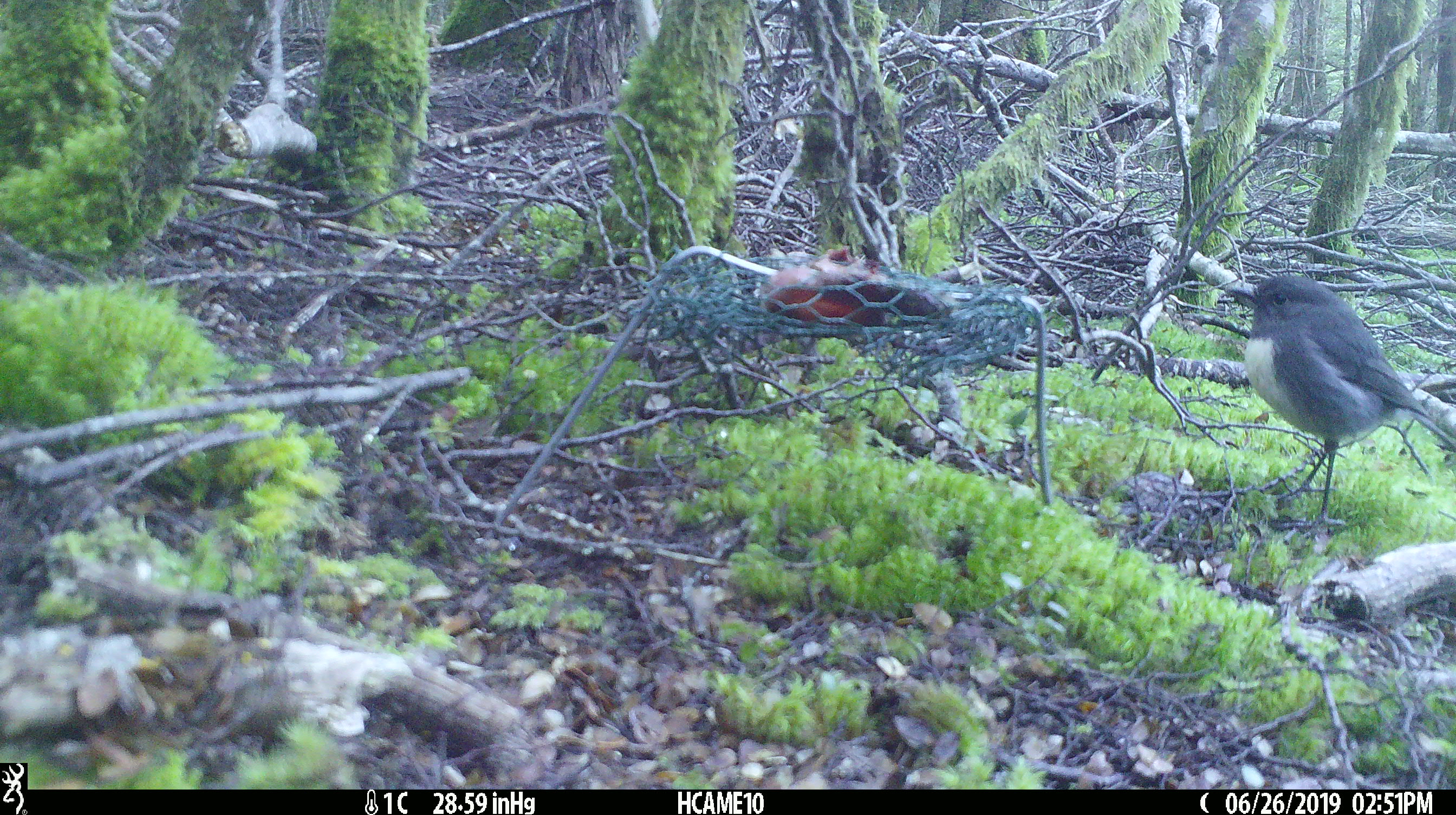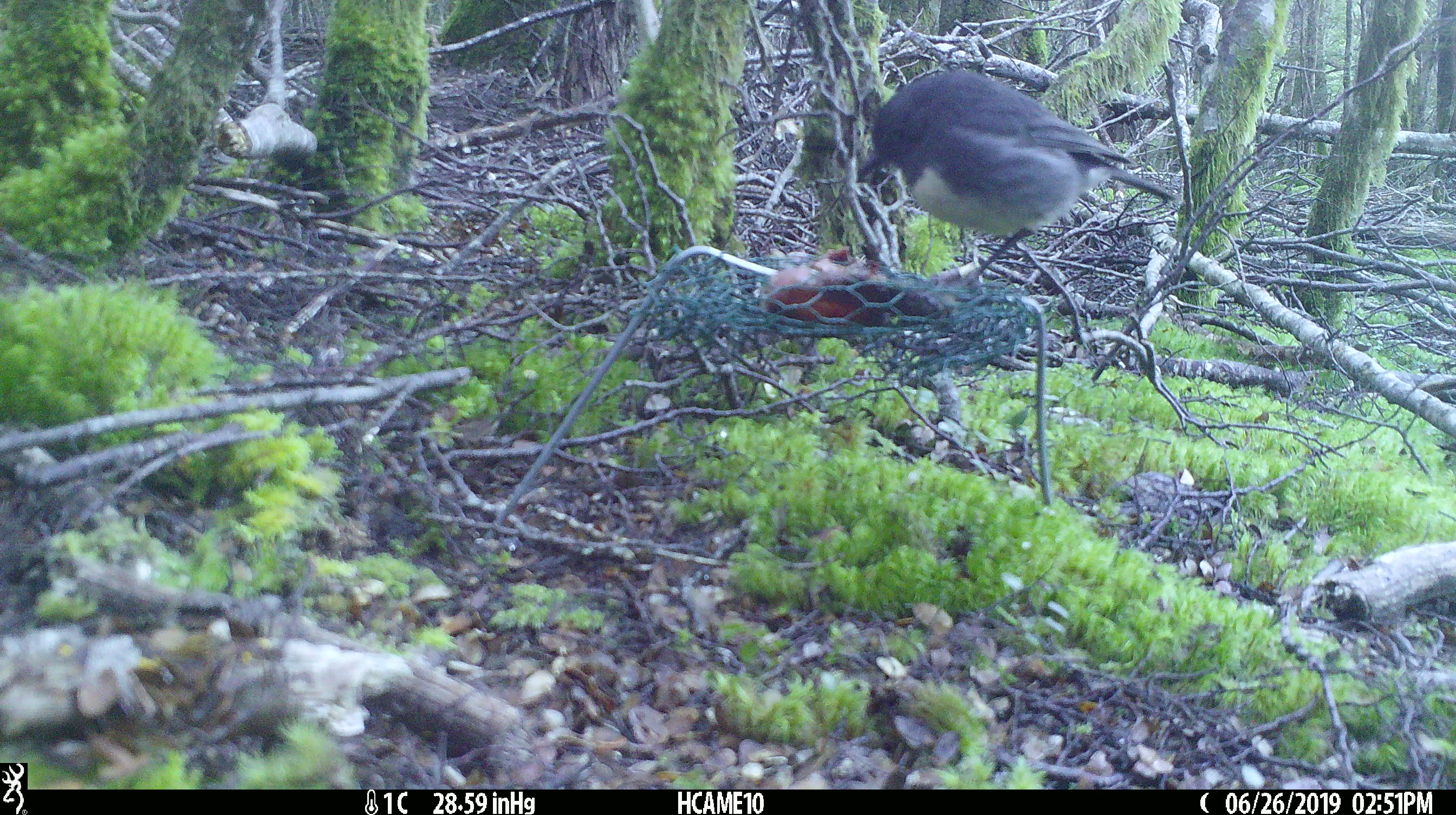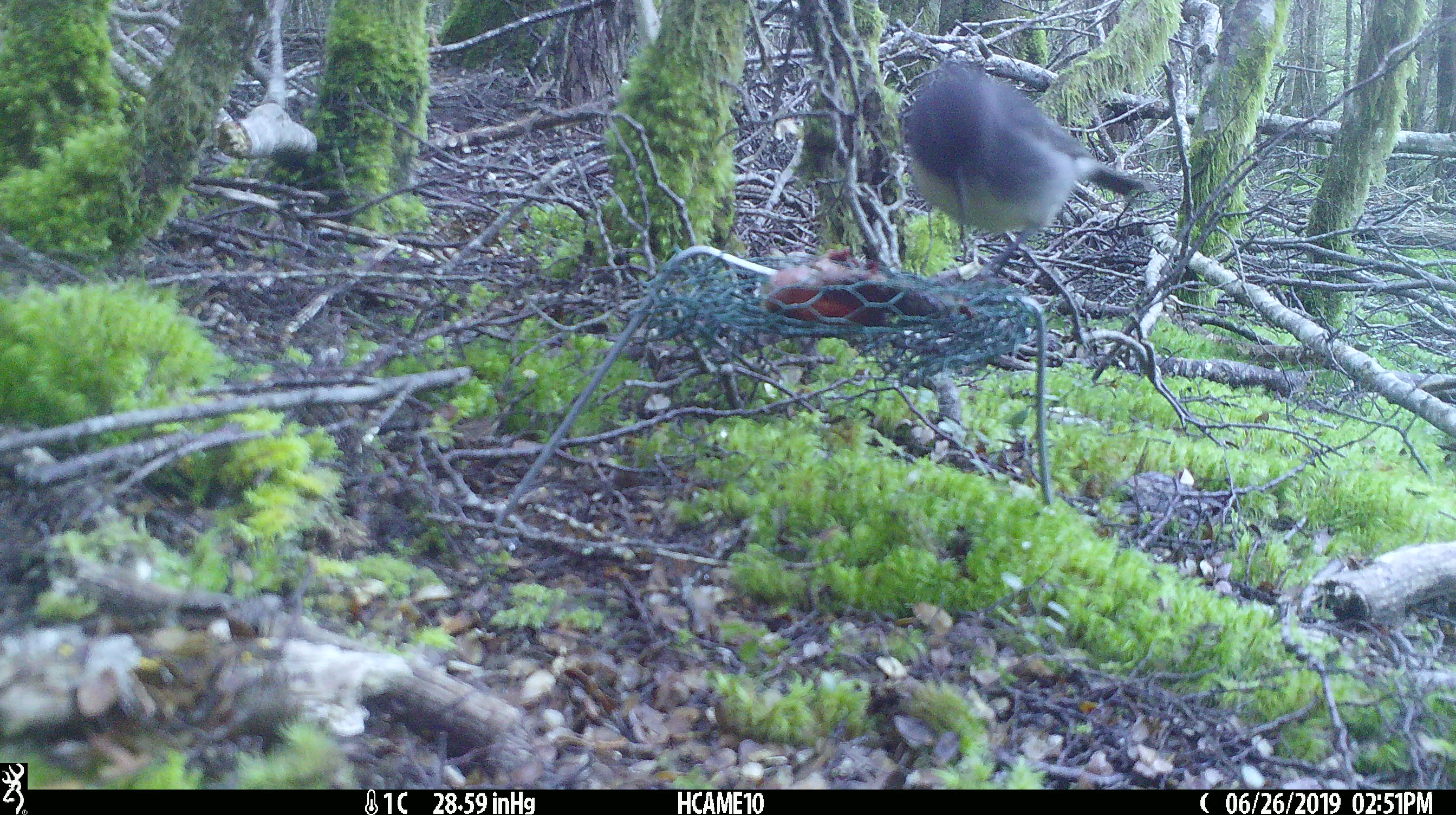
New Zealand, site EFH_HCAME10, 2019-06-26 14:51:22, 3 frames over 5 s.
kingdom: Animalia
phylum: Chordata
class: Aves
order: Passeriformes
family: Petroicidae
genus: Petroica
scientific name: Petroica australis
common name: new zealand robin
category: robin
Robin (new zealand robin) (Petroica australis).